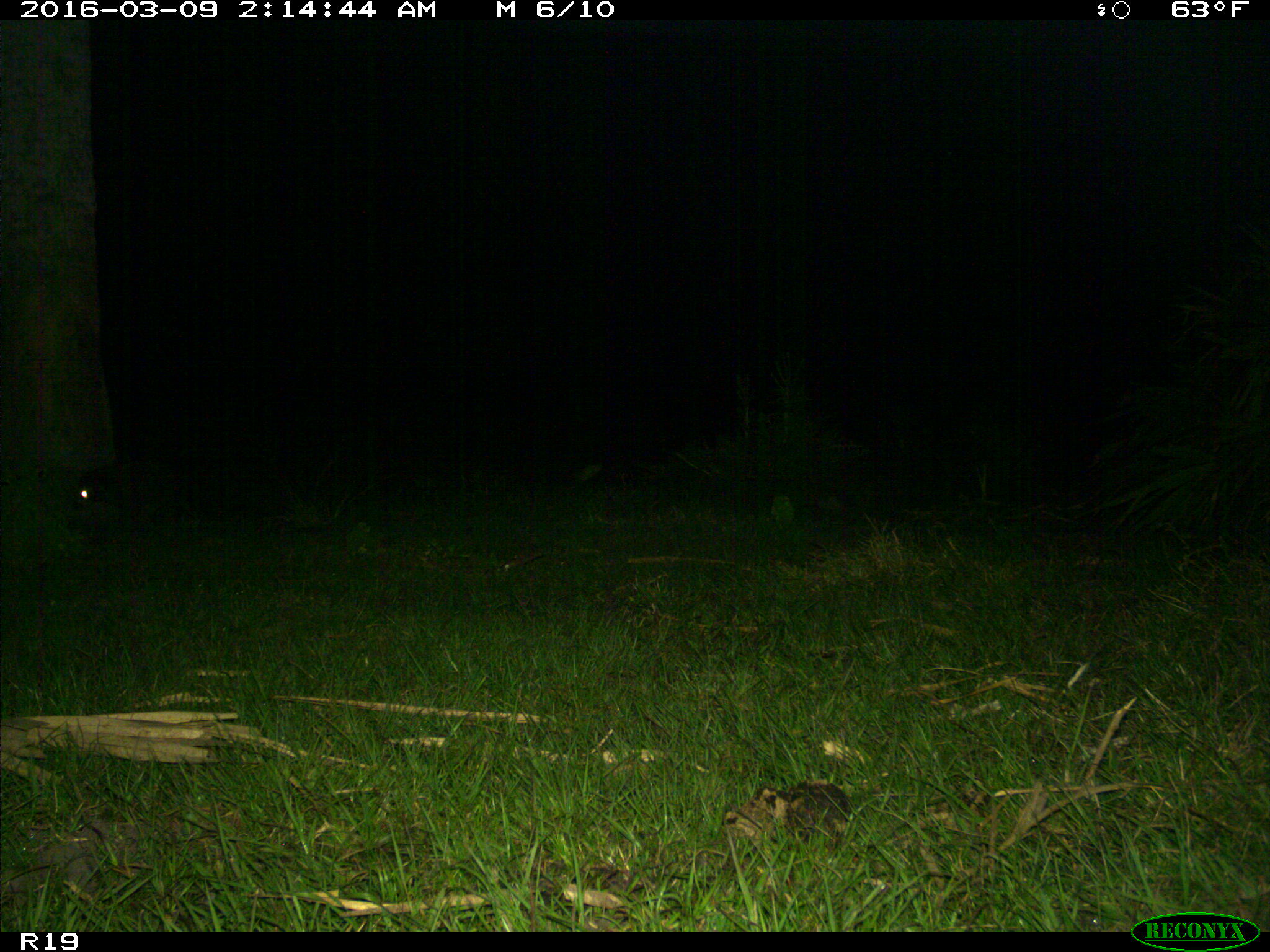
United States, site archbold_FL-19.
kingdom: Animalia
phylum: Chordata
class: Mammalia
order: Carnivora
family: Procyonidae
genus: Procyon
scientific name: Procyon lotor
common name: common raccoon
Procyon lotor (common raccoon).